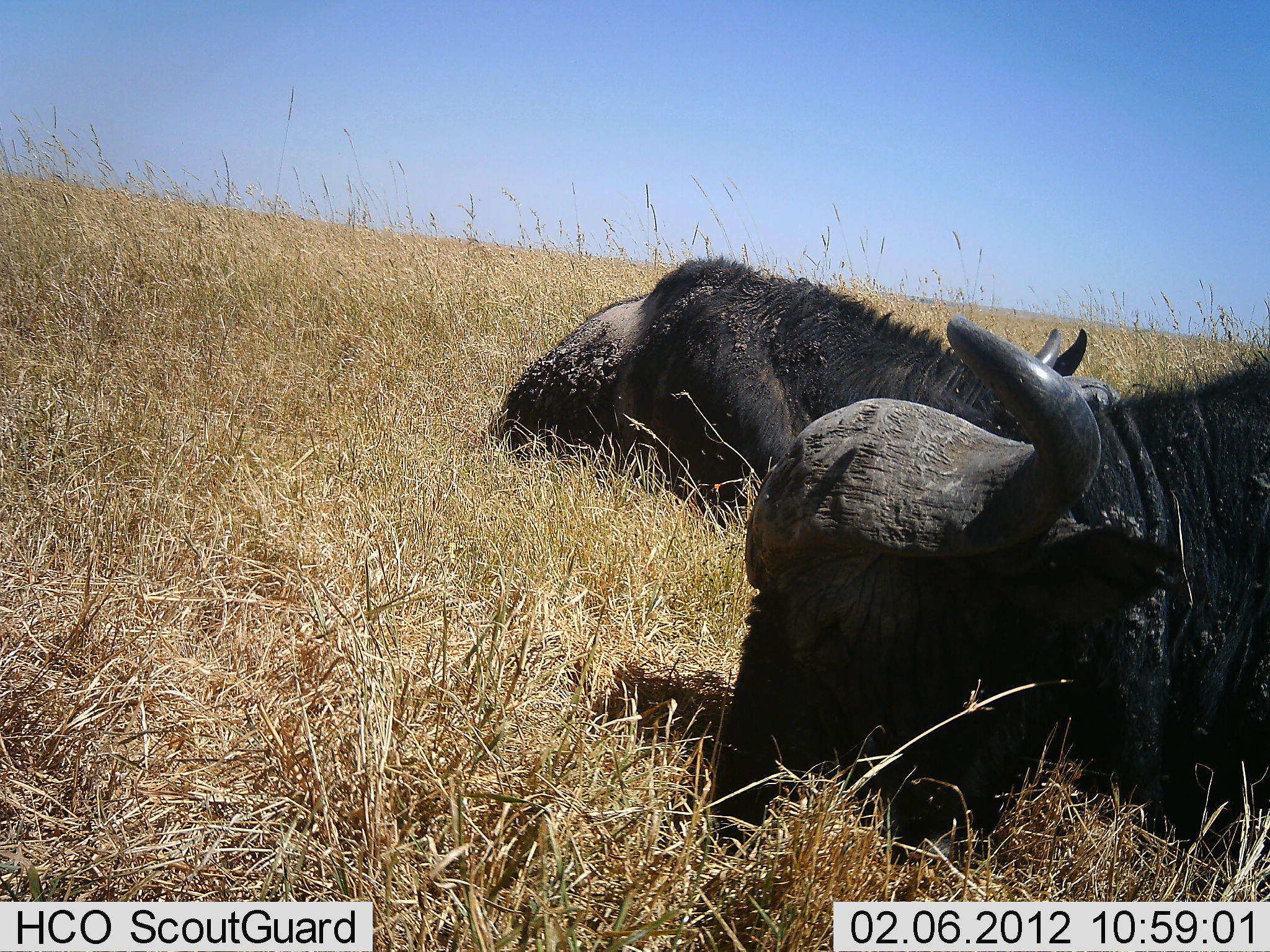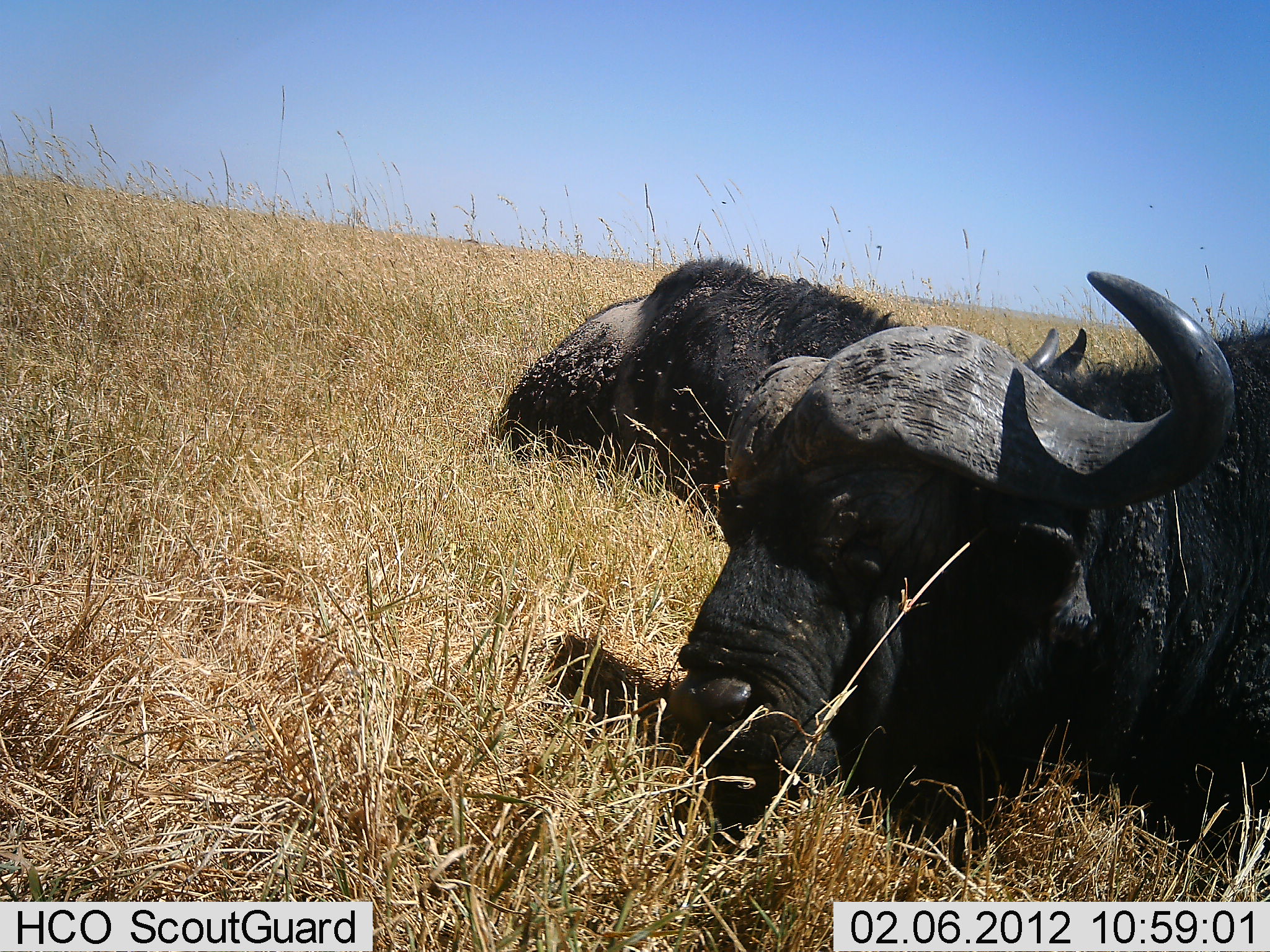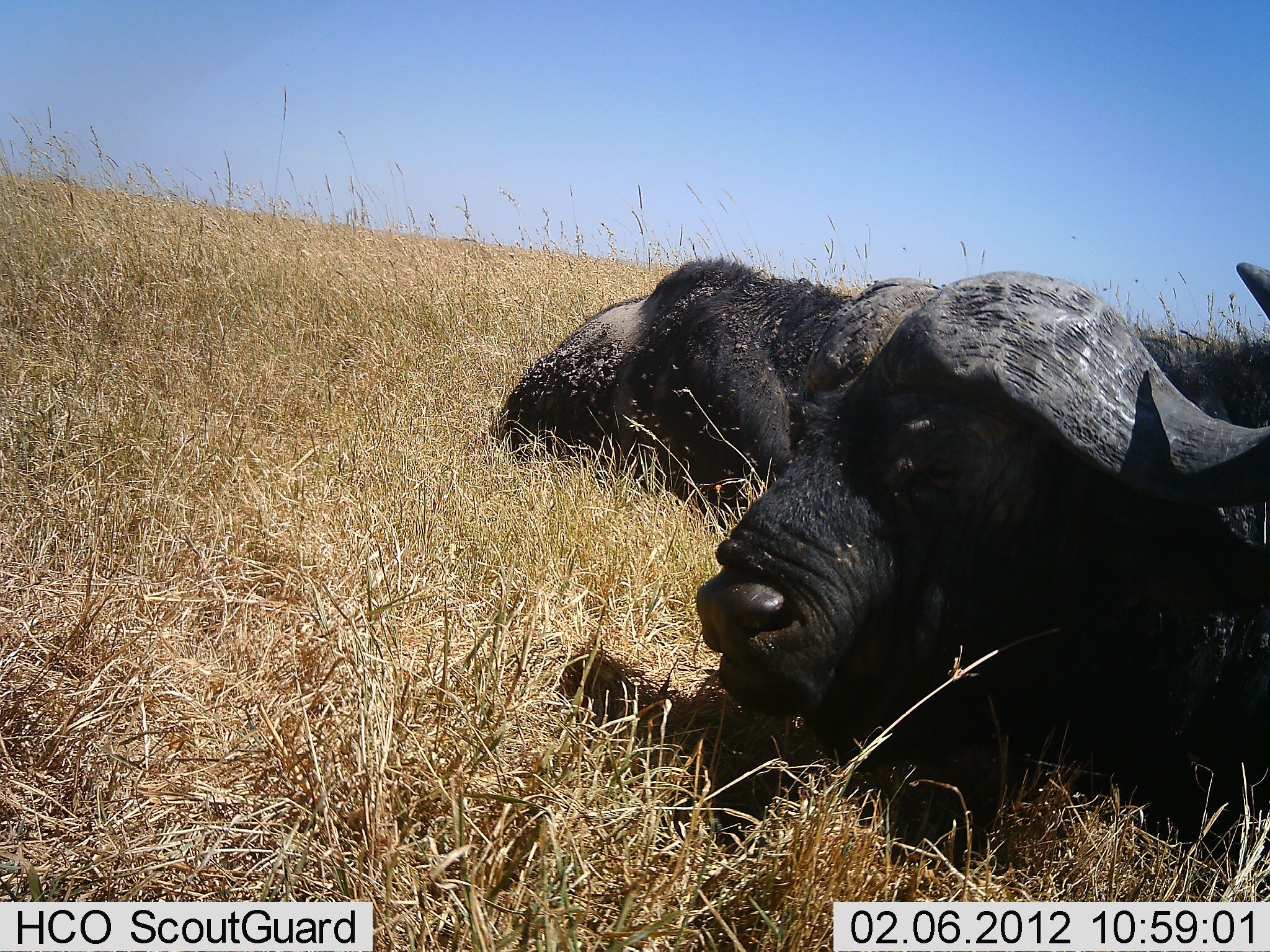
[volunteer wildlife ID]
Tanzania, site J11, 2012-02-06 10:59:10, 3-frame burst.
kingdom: Animalia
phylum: Chordata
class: Mammalia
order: Artiodactyla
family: Bovidae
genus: Syncerus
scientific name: Syncerus caffer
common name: cape buffalo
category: buffalo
Buffalo (cape buffalo) (Syncerus caffer), count 2. Behavior (volunteer vote fractions): standing 0%, resting 100%, moving 0%, interacting 0%. Young present (vote fraction): 0%. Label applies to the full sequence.